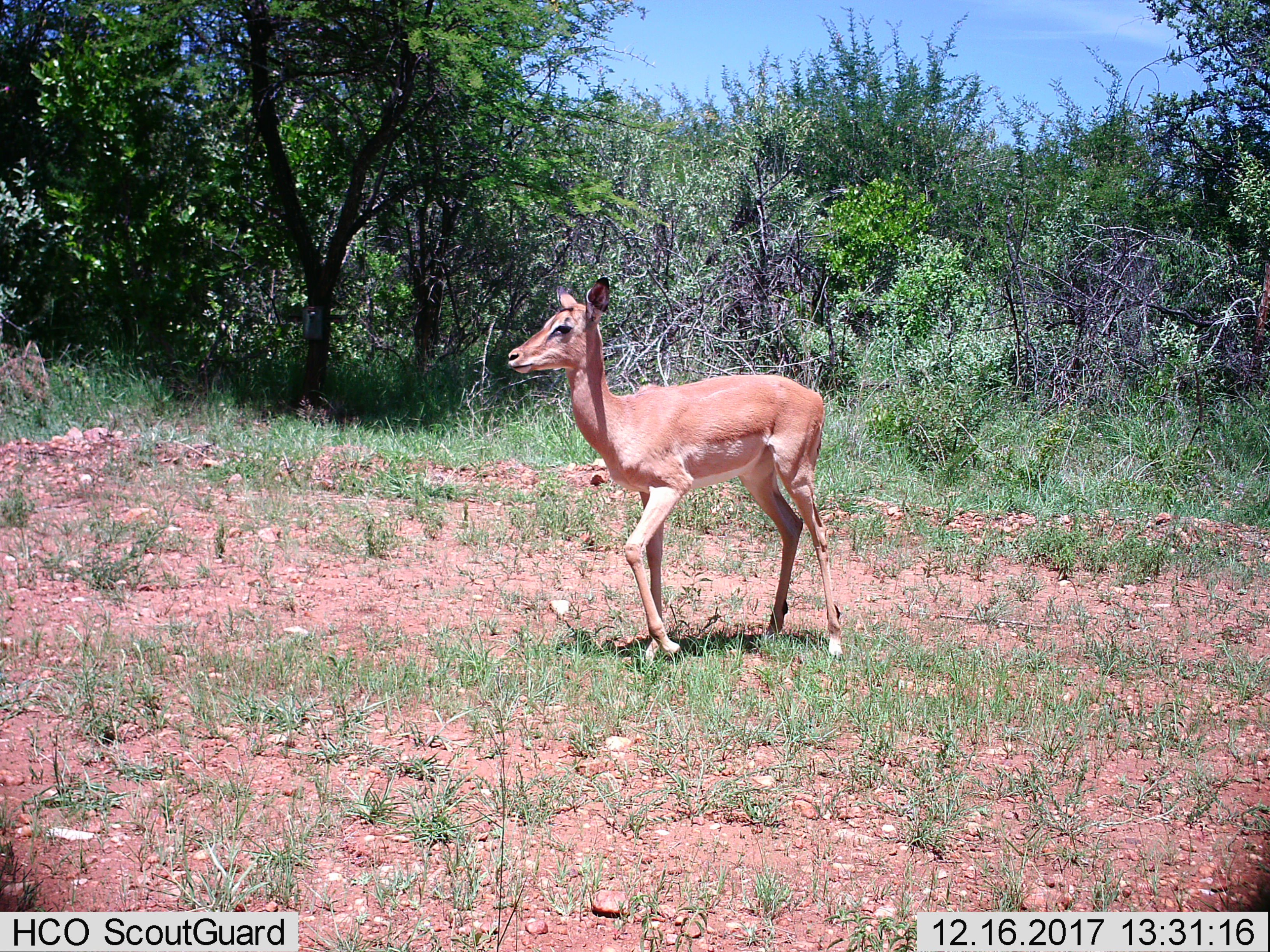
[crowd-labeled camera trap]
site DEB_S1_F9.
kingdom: Animalia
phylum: Chordata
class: Mammalia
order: Artiodactyla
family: Bovidae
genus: Aepyceros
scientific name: Aepyceros melampus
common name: impala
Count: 1.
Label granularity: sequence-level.